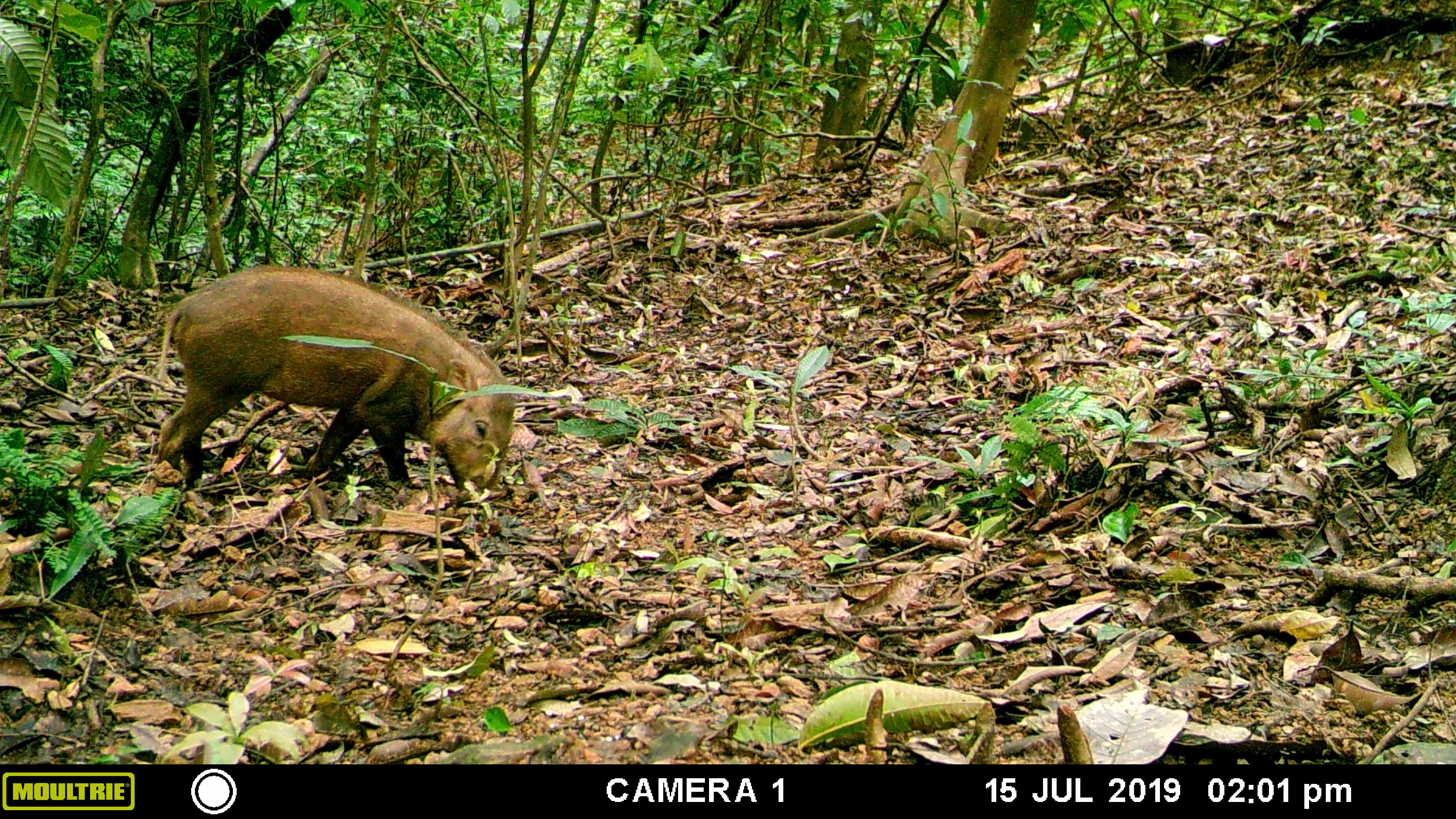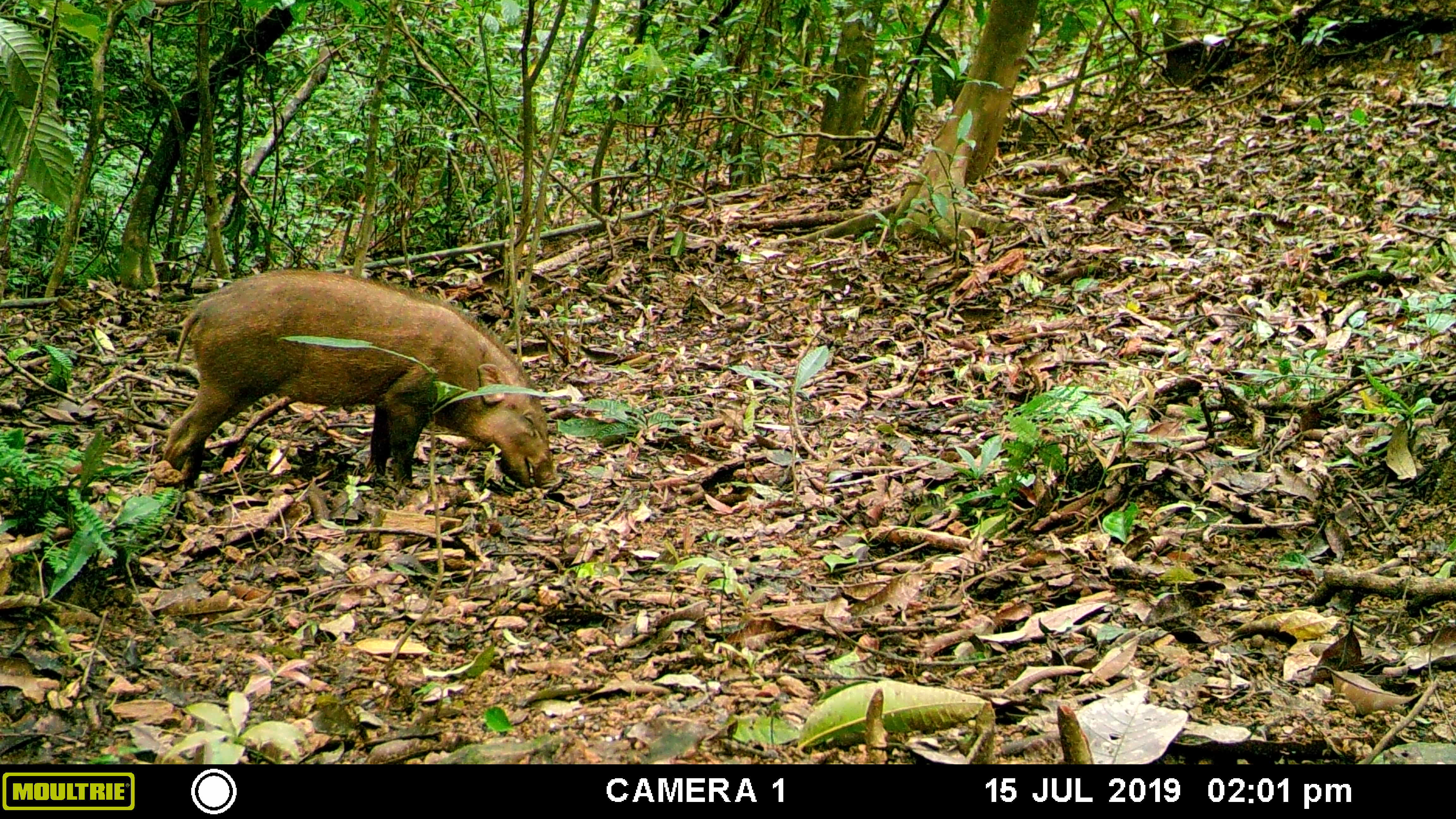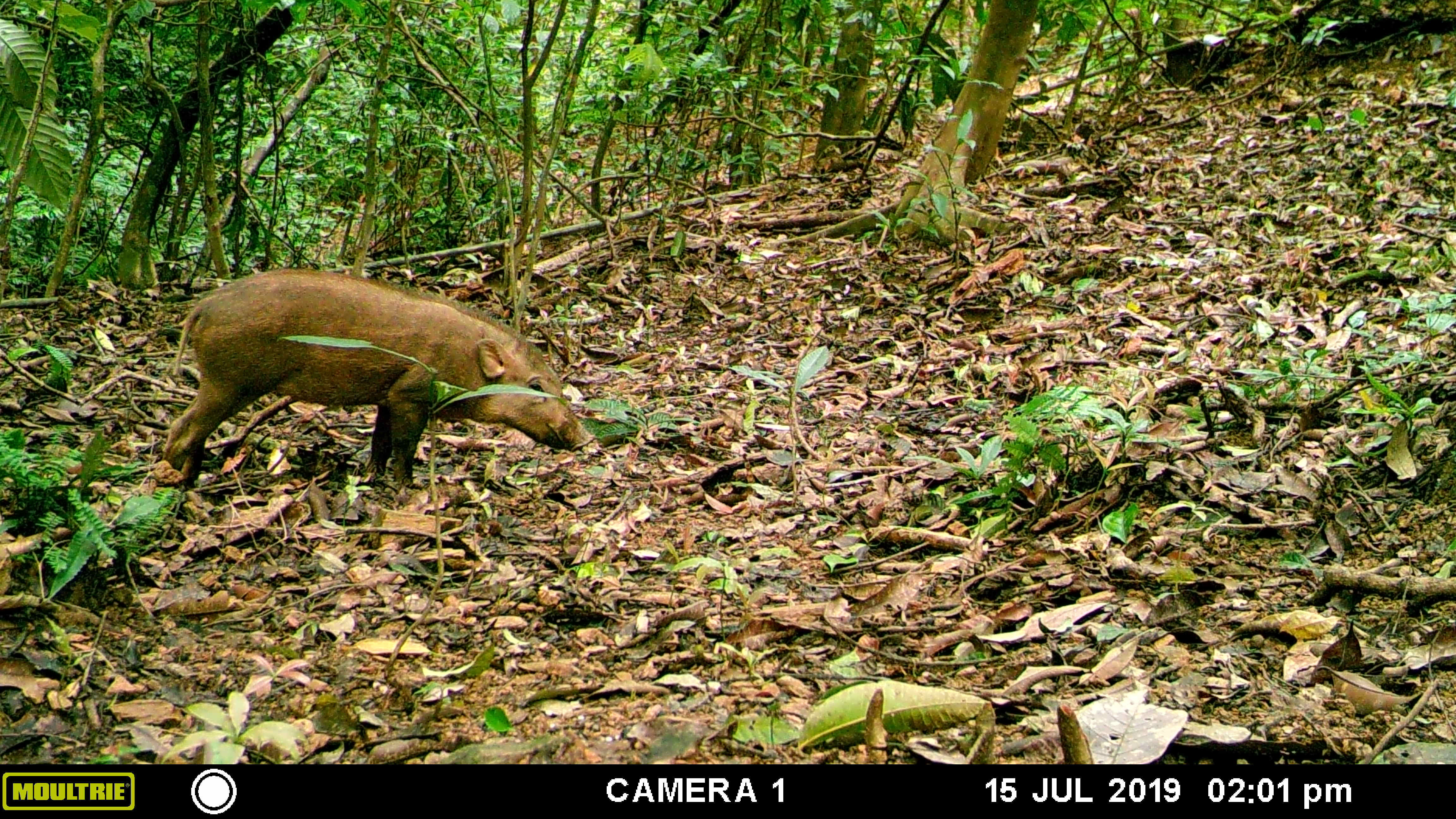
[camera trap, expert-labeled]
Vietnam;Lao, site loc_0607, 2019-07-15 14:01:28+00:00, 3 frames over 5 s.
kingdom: Animalia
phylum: Chordata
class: Mammalia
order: Artiodactyla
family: Suidae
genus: Sus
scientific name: Sus scrofa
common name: eurasian wild pig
Eurasian wild pig (Sus scrofa). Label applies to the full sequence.